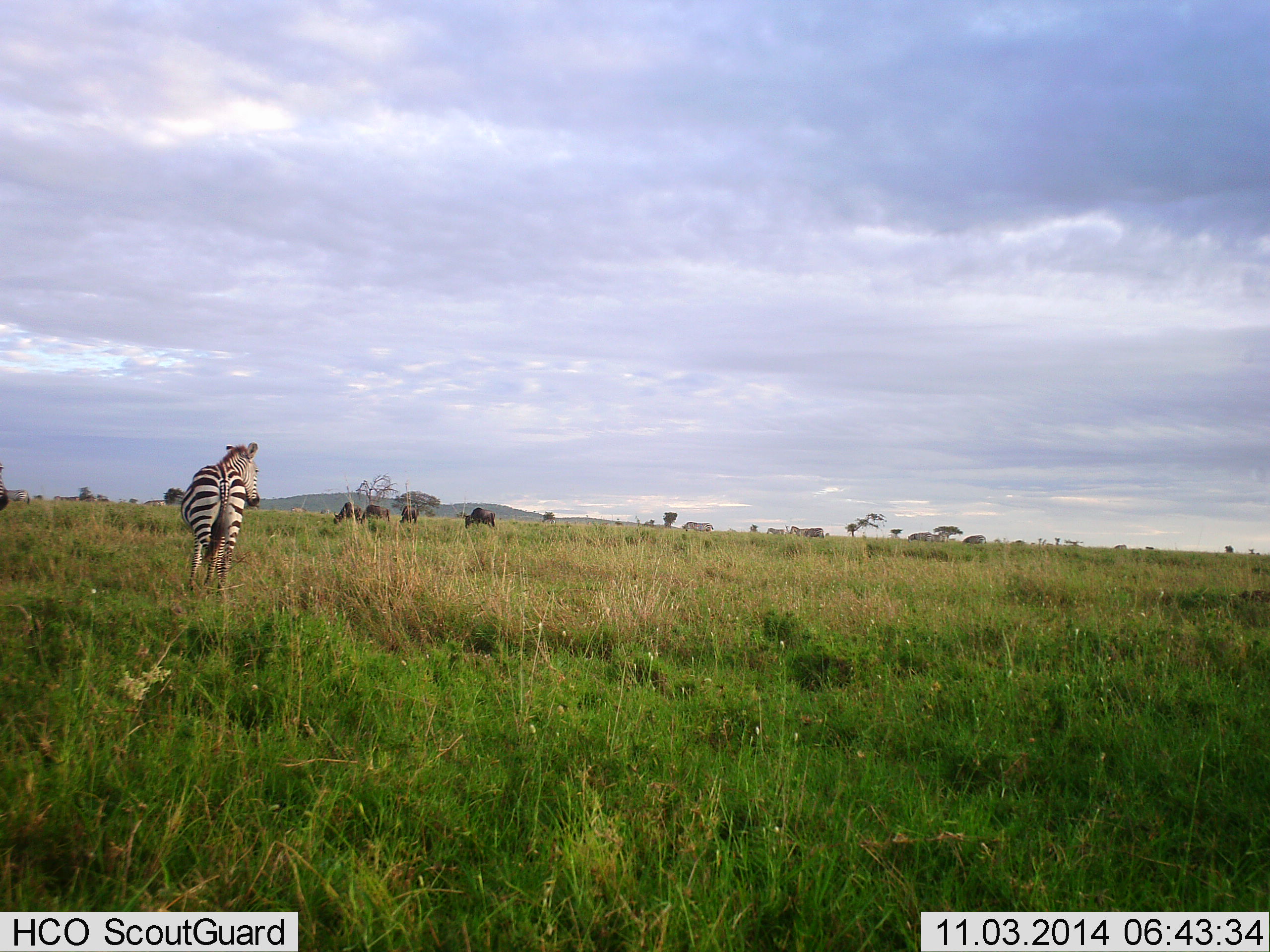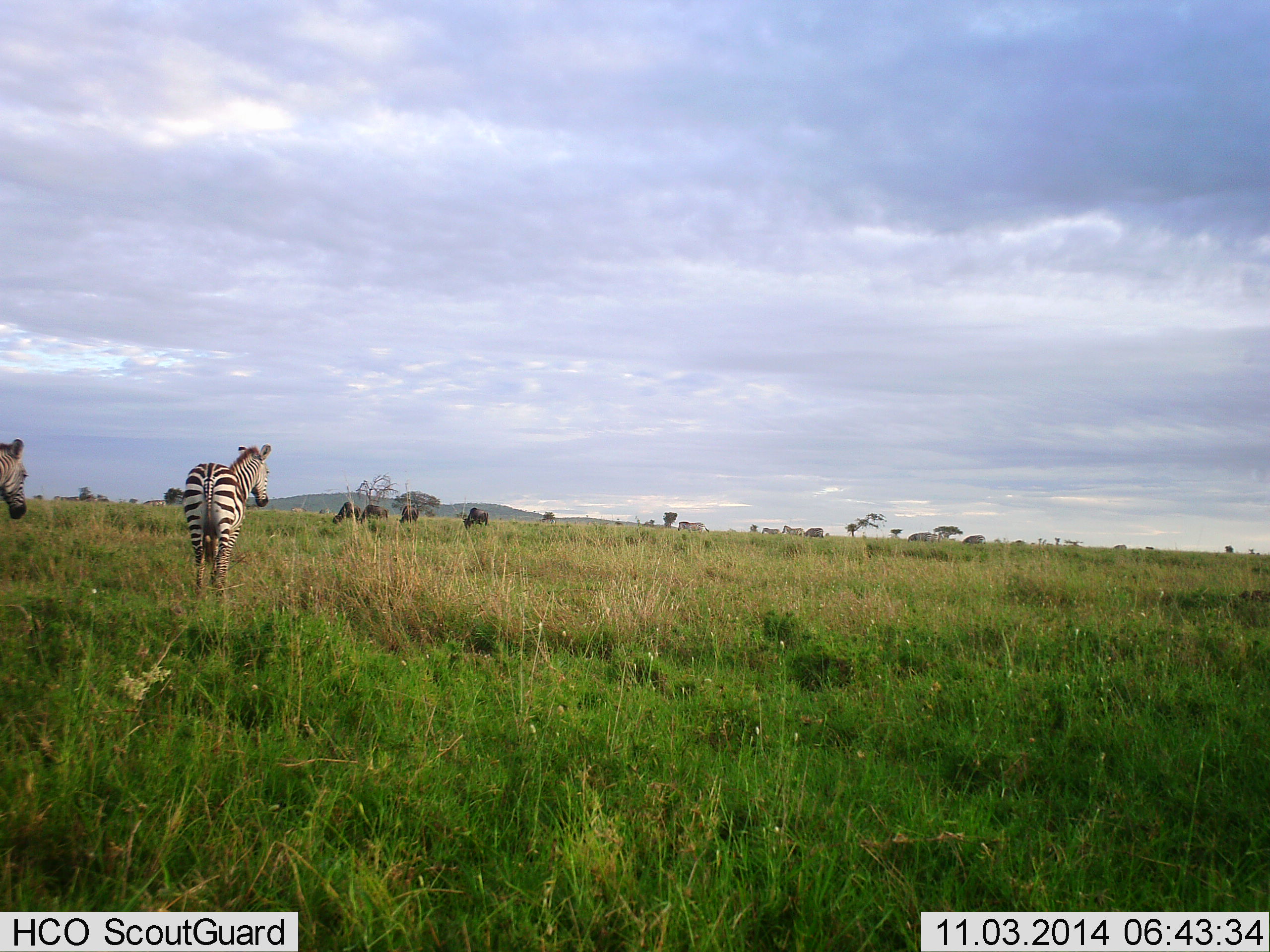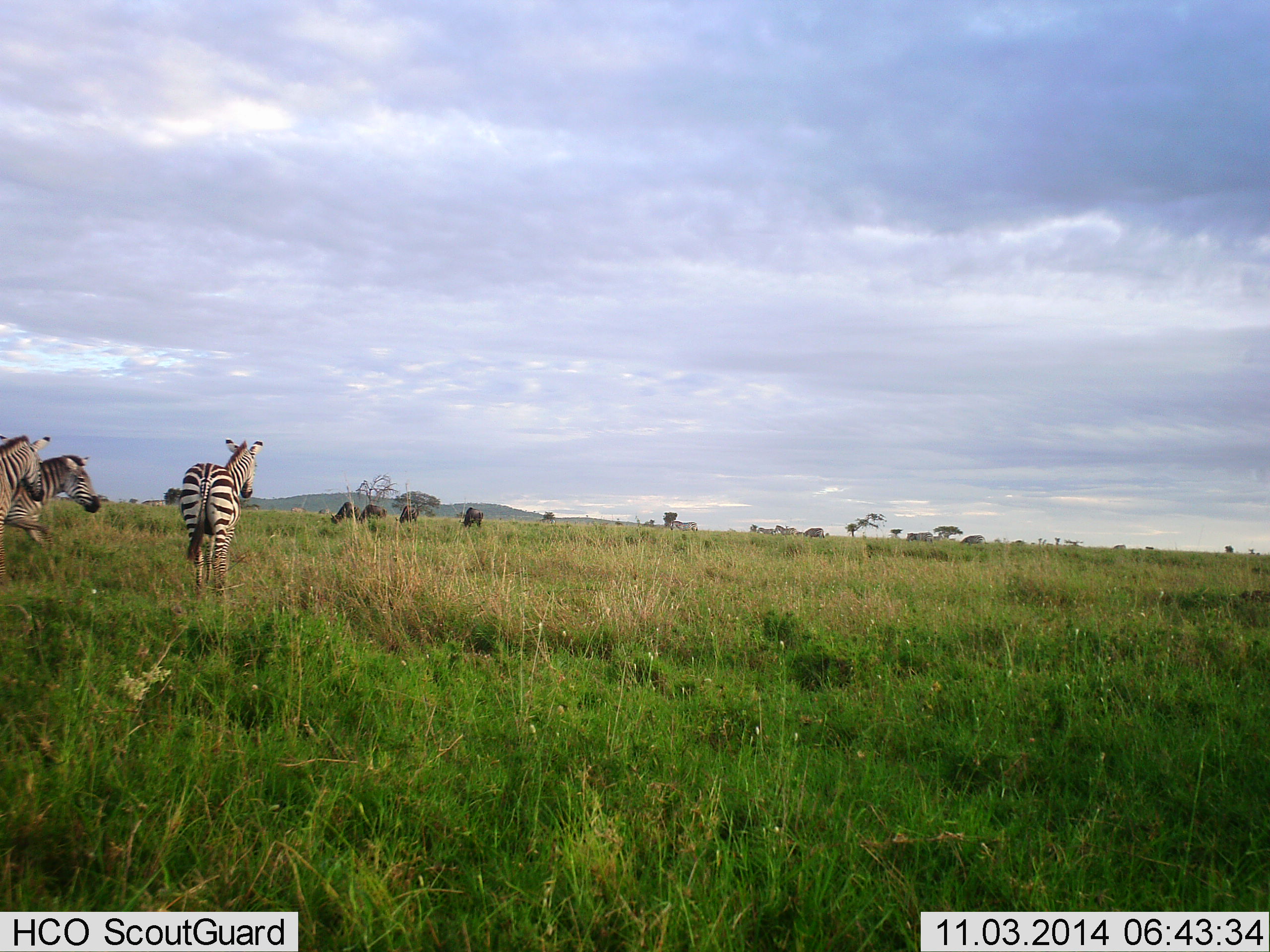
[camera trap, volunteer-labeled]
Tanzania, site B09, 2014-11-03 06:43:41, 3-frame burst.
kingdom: Animalia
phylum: Chordata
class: Mammalia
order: Artiodactyla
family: Bovidae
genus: Connochaetes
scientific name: Connochaetes taurinus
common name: blue wildebeest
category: wildebeest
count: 5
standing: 27%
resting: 0%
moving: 9%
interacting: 0%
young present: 0%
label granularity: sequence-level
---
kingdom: Animalia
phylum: Chordata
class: Mammalia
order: Perissodactyla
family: Equidae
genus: Equus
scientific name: Equus quagga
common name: plains zebra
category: zebra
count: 3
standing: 54%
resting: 8%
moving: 85%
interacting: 15%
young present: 8%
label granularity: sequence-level